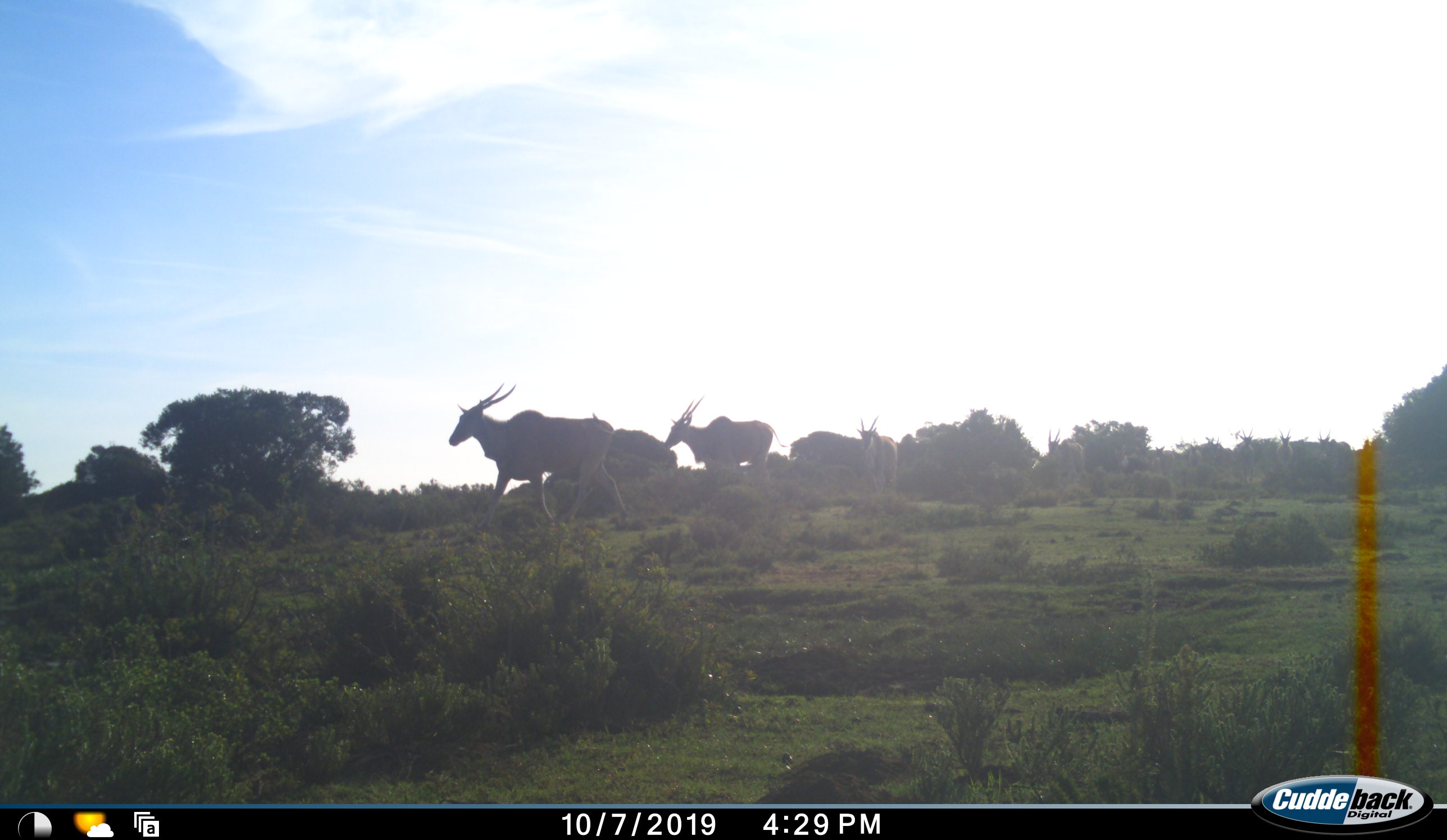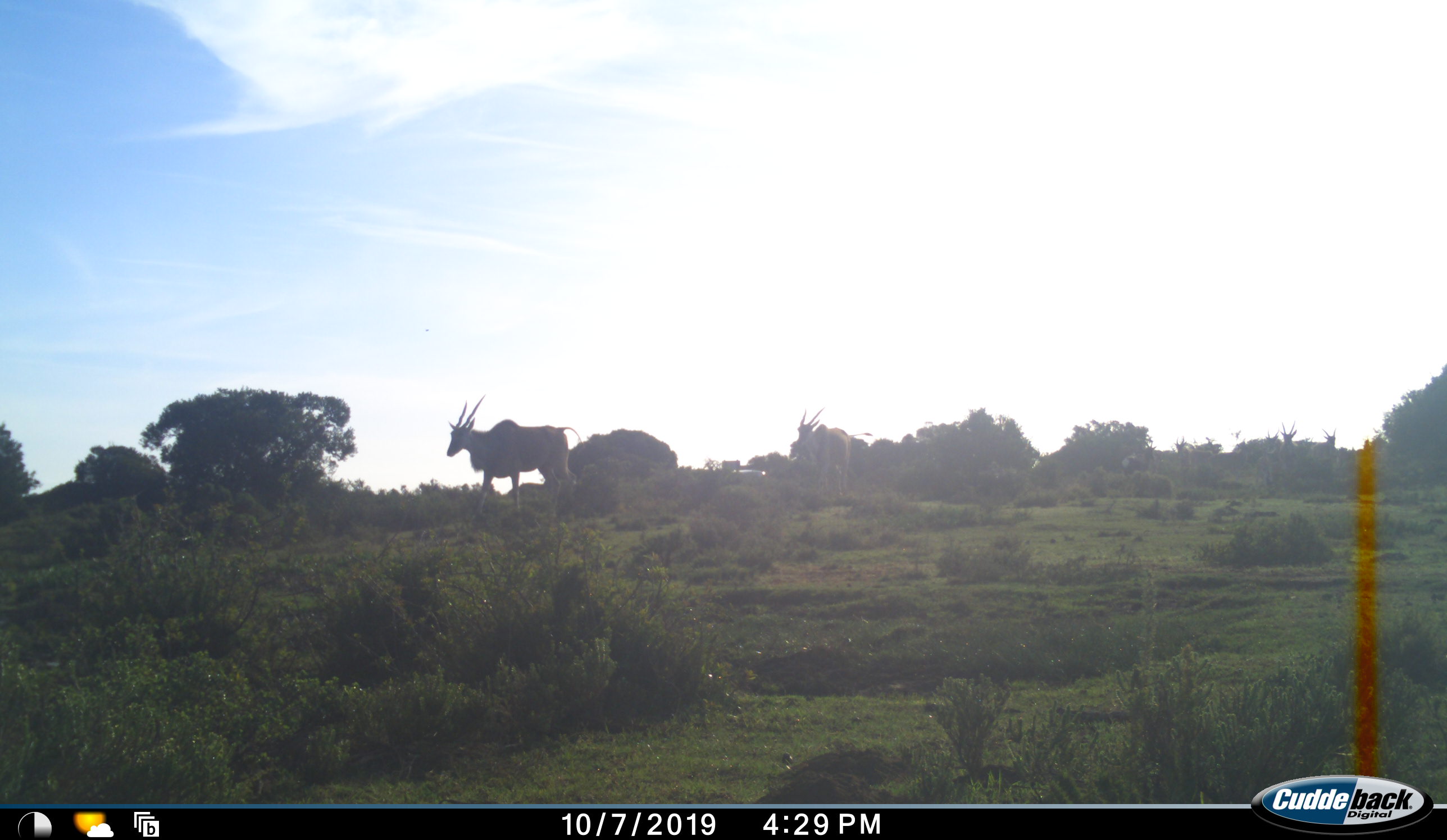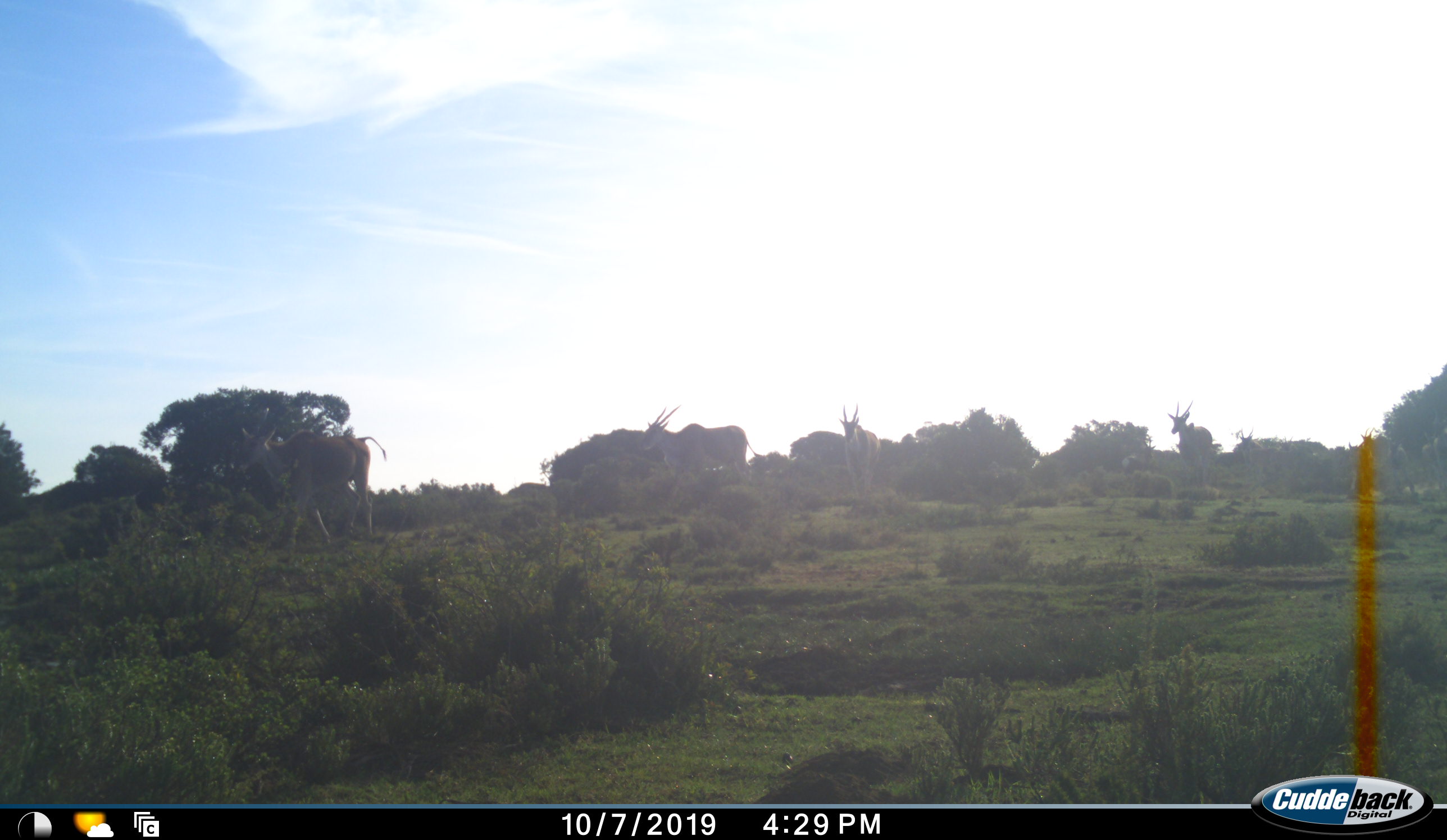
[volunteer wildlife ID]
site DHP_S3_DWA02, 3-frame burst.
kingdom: Animalia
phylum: Chordata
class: Mammalia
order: Artiodactyla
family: Bovidae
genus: Tragelaphus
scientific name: Tragelaphus oryx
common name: eland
Eland (Tragelaphus oryx), count 6. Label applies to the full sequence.